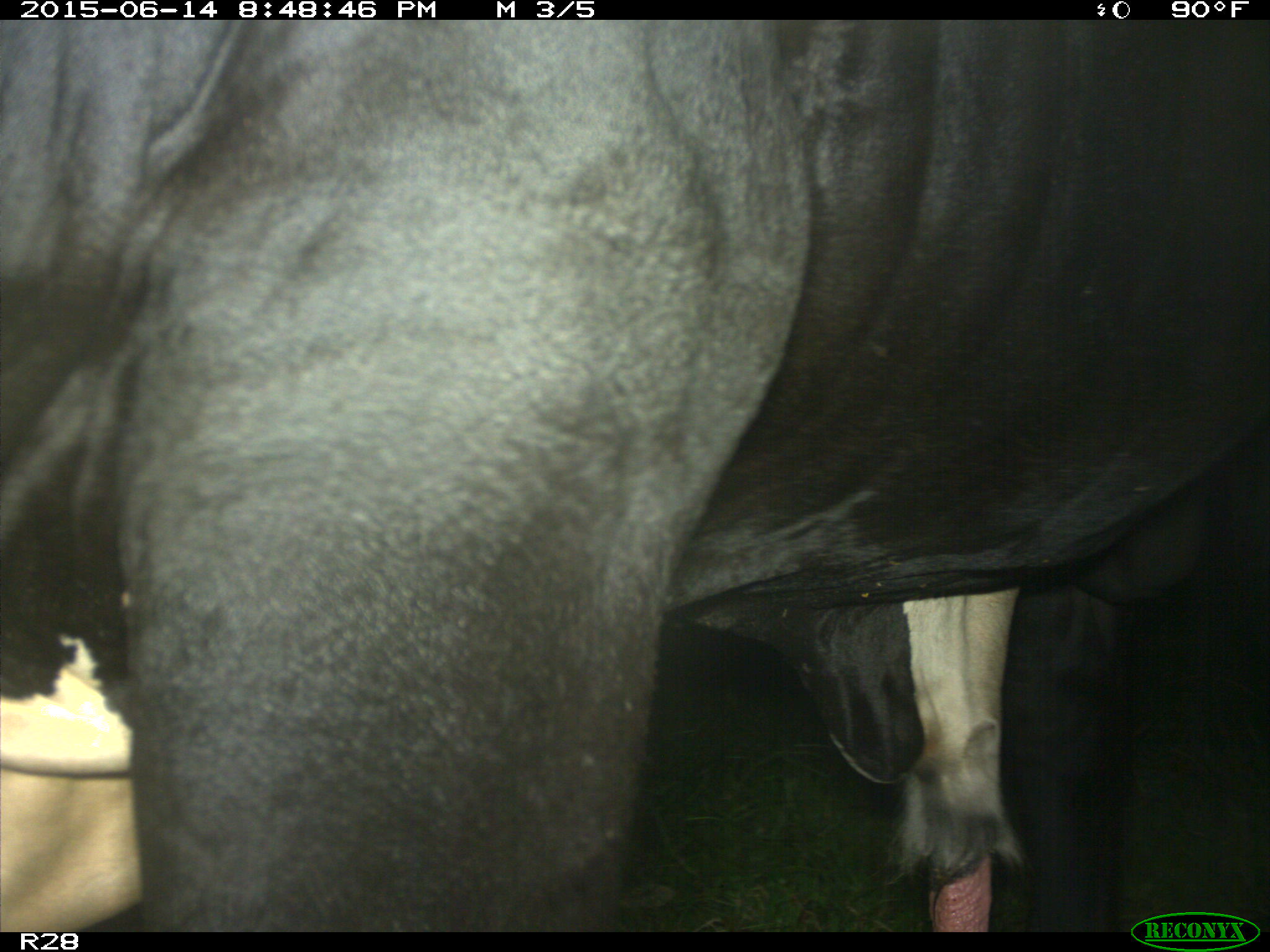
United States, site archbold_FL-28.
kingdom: Animalia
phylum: Chordata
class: Mammalia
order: Artiodactyla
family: Bovidae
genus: Bos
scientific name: Bos taurus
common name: domestic cow